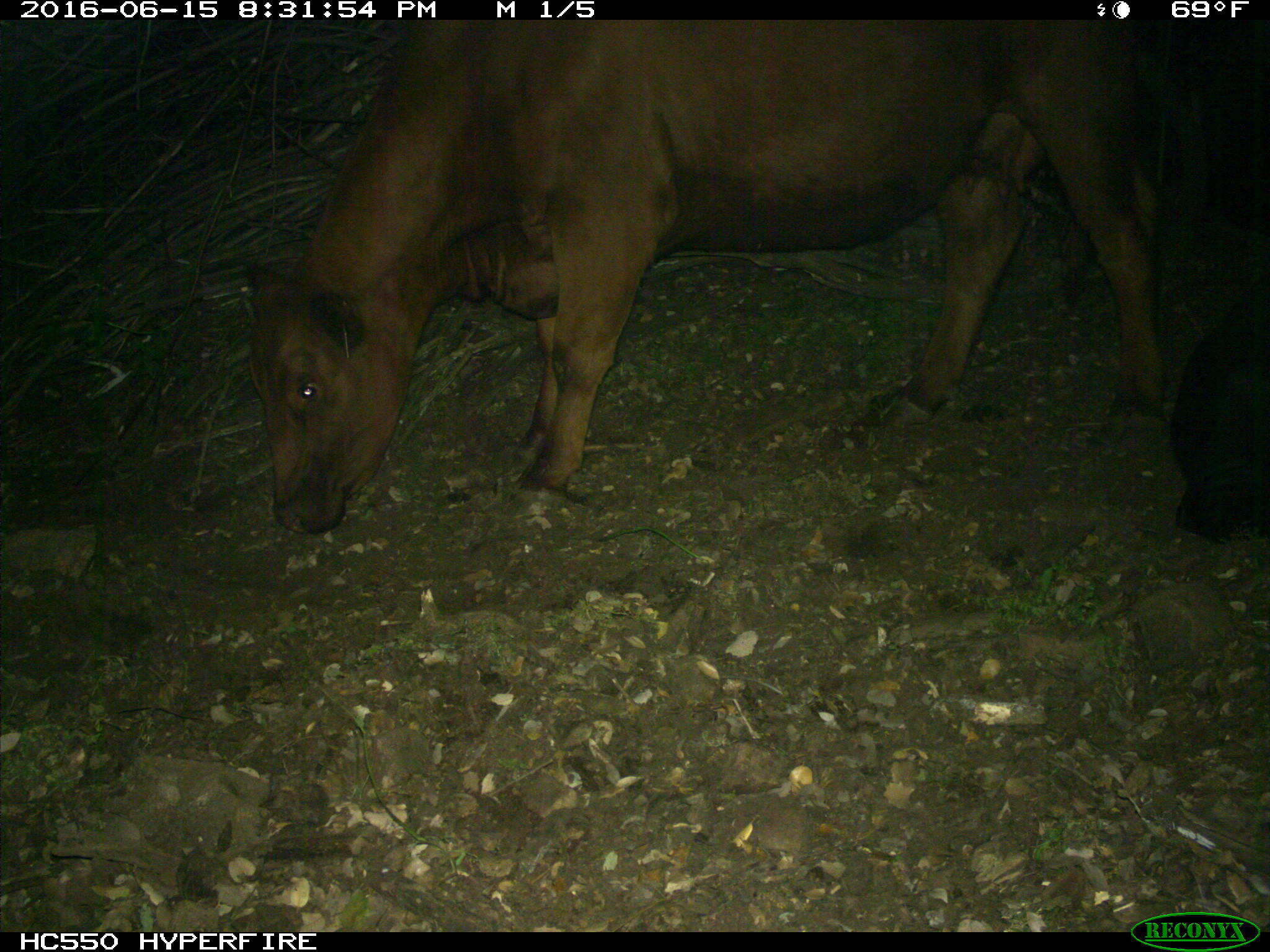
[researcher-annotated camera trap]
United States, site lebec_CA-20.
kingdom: Animalia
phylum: Chordata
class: Mammalia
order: Artiodactyla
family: Bovidae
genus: Bos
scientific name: Bos taurus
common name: domestic cow